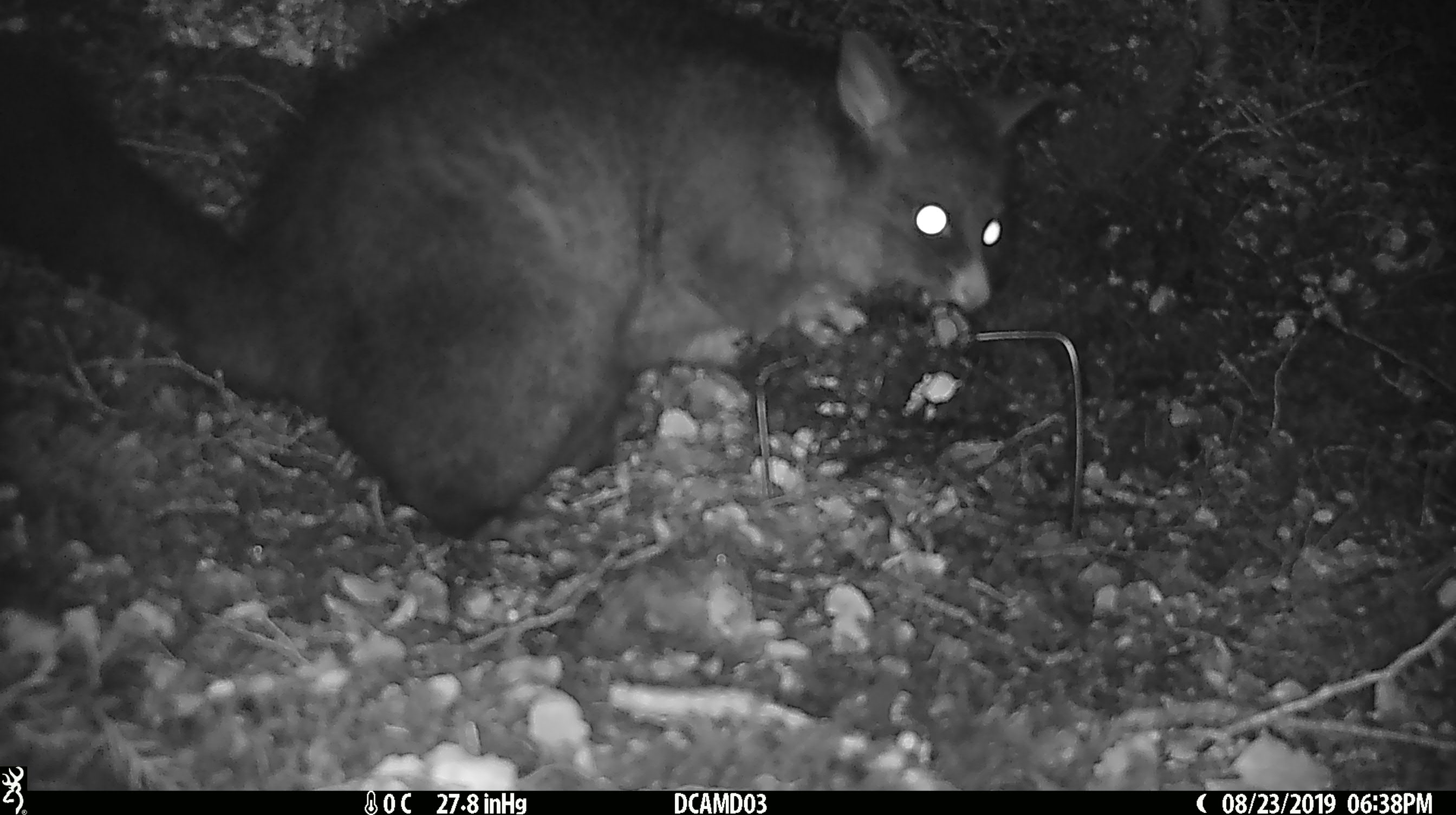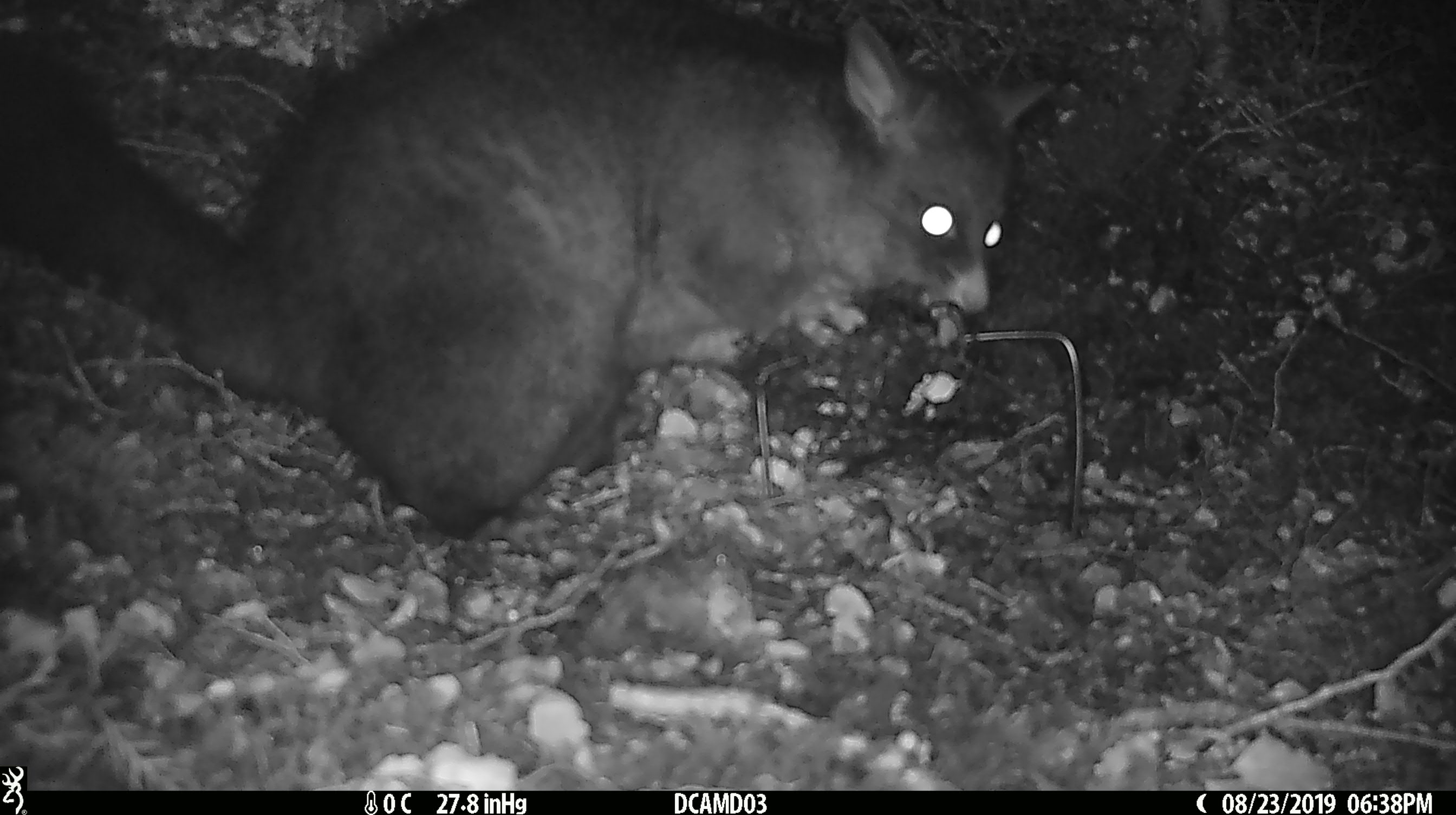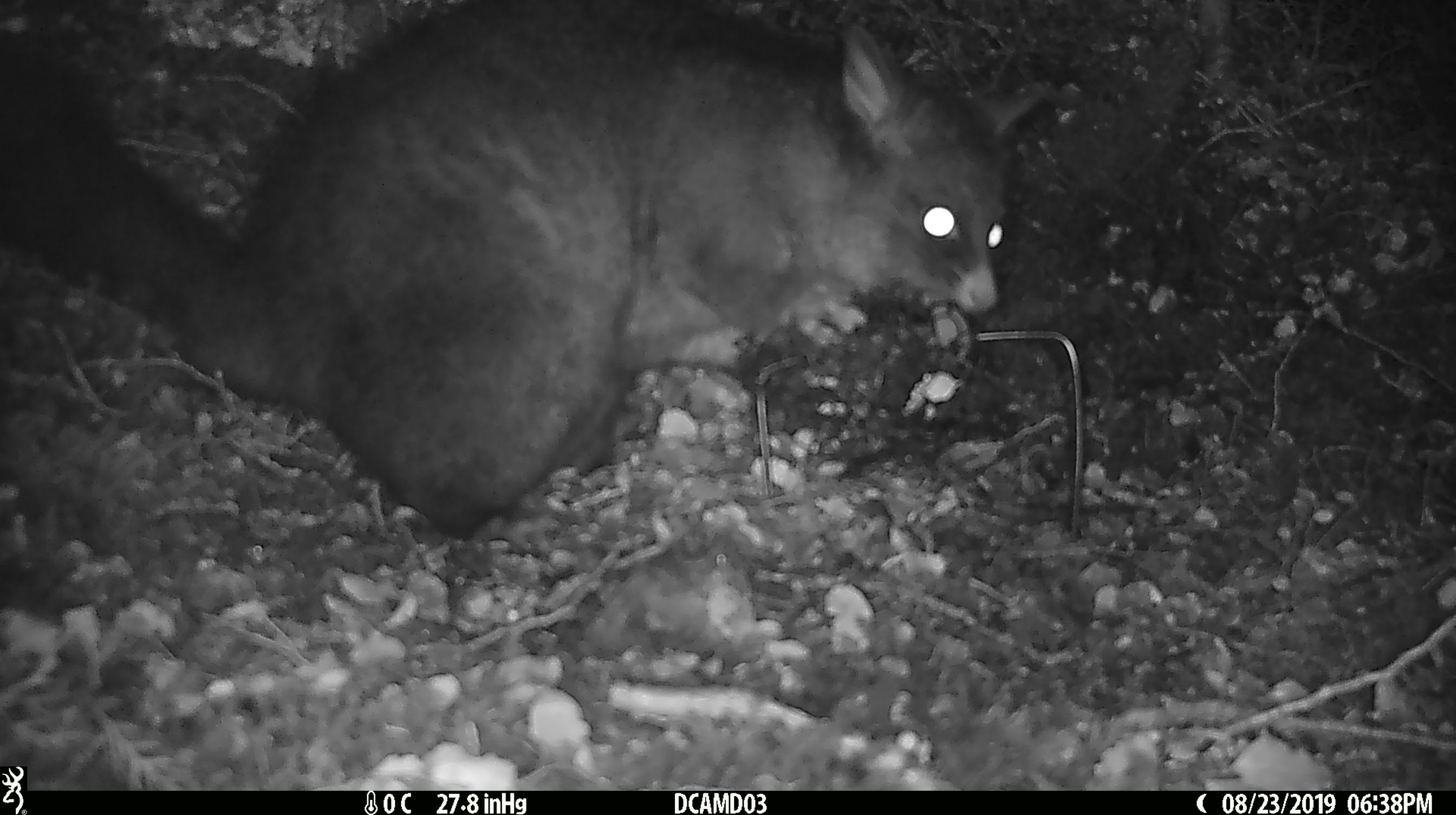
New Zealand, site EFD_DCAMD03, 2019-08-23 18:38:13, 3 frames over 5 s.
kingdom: Animalia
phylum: Chordata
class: Mammalia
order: Diprotodontia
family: Phalangeridae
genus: Trichosurus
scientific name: Trichosurus vulpecula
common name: common brushtail possum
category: possum